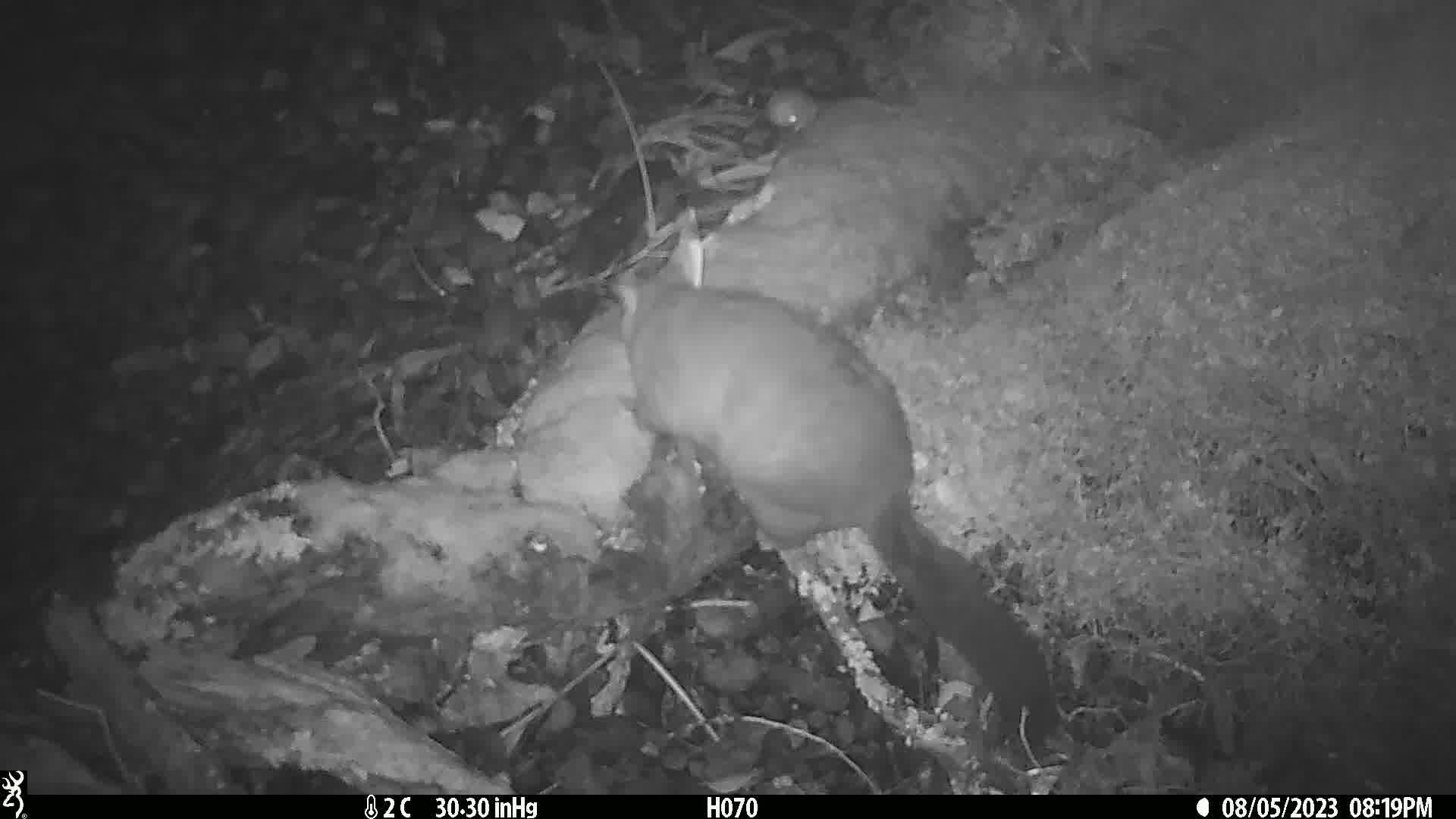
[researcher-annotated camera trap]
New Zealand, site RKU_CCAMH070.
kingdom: Animalia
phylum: Chordata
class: Mammalia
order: Diprotodontia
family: Phalangeridae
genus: Trichosurus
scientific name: Trichosurus vulpecula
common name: common brushtail possum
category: possum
Possum (common brushtail possum) (Trichosurus vulpecula).